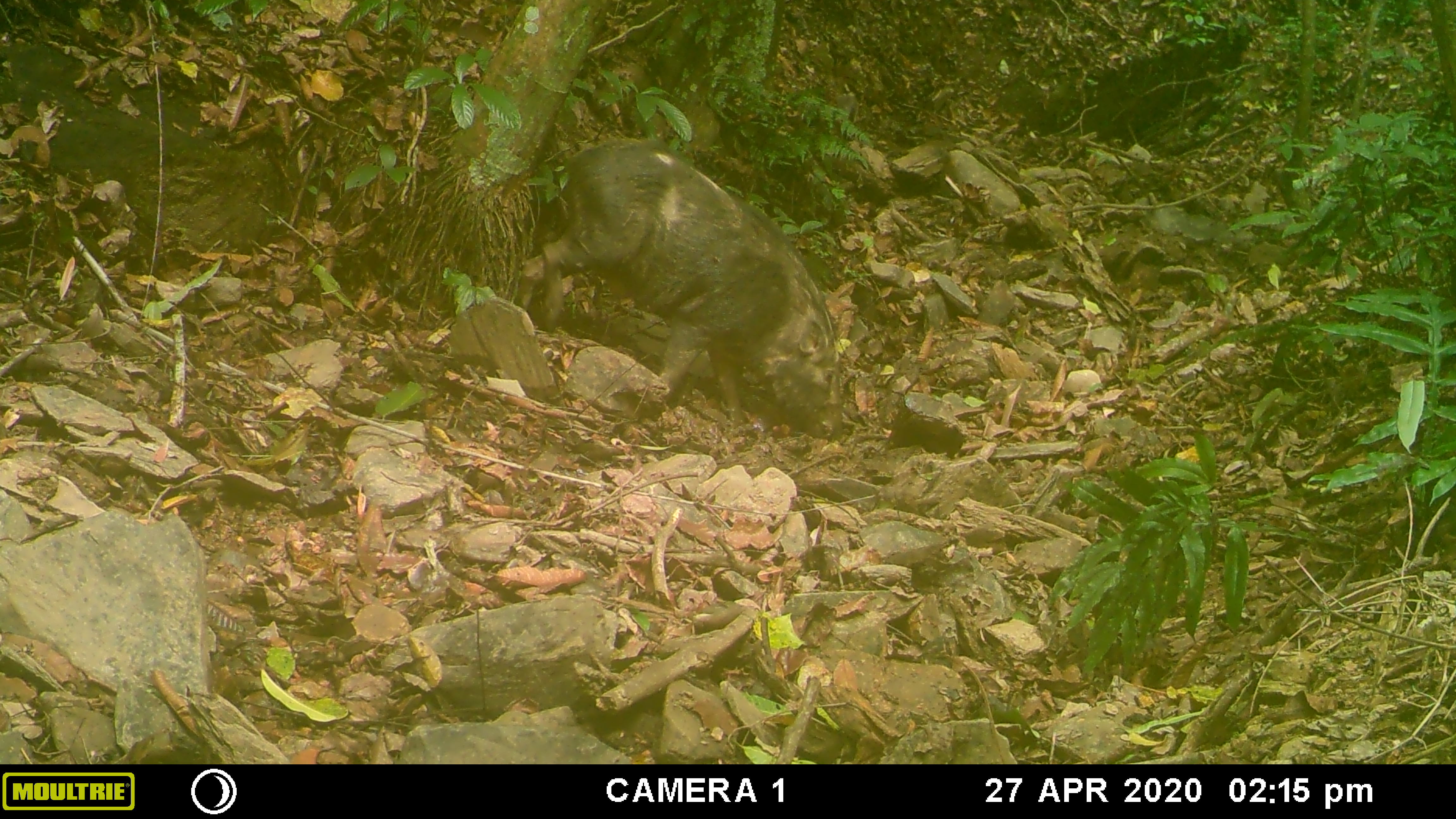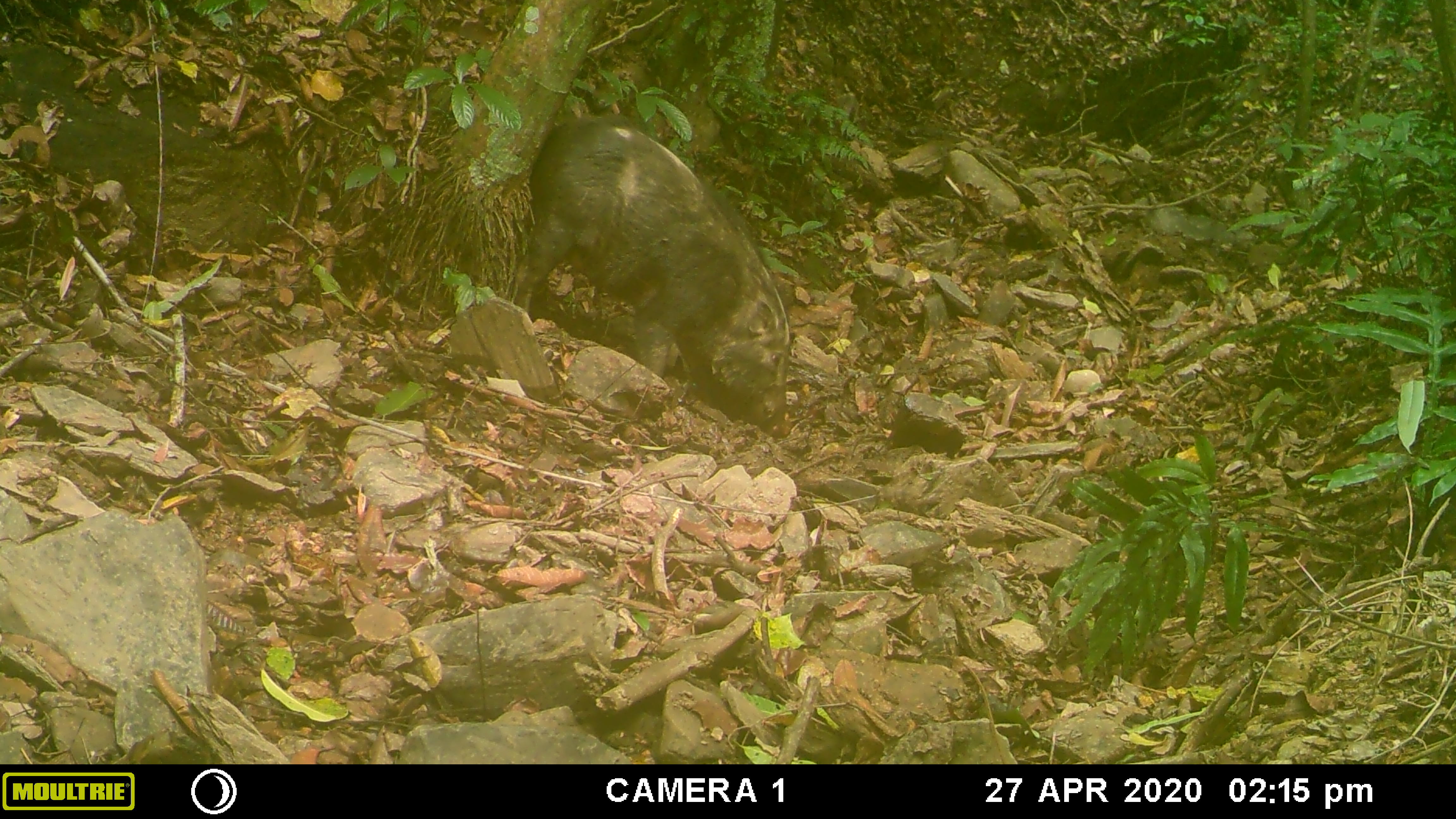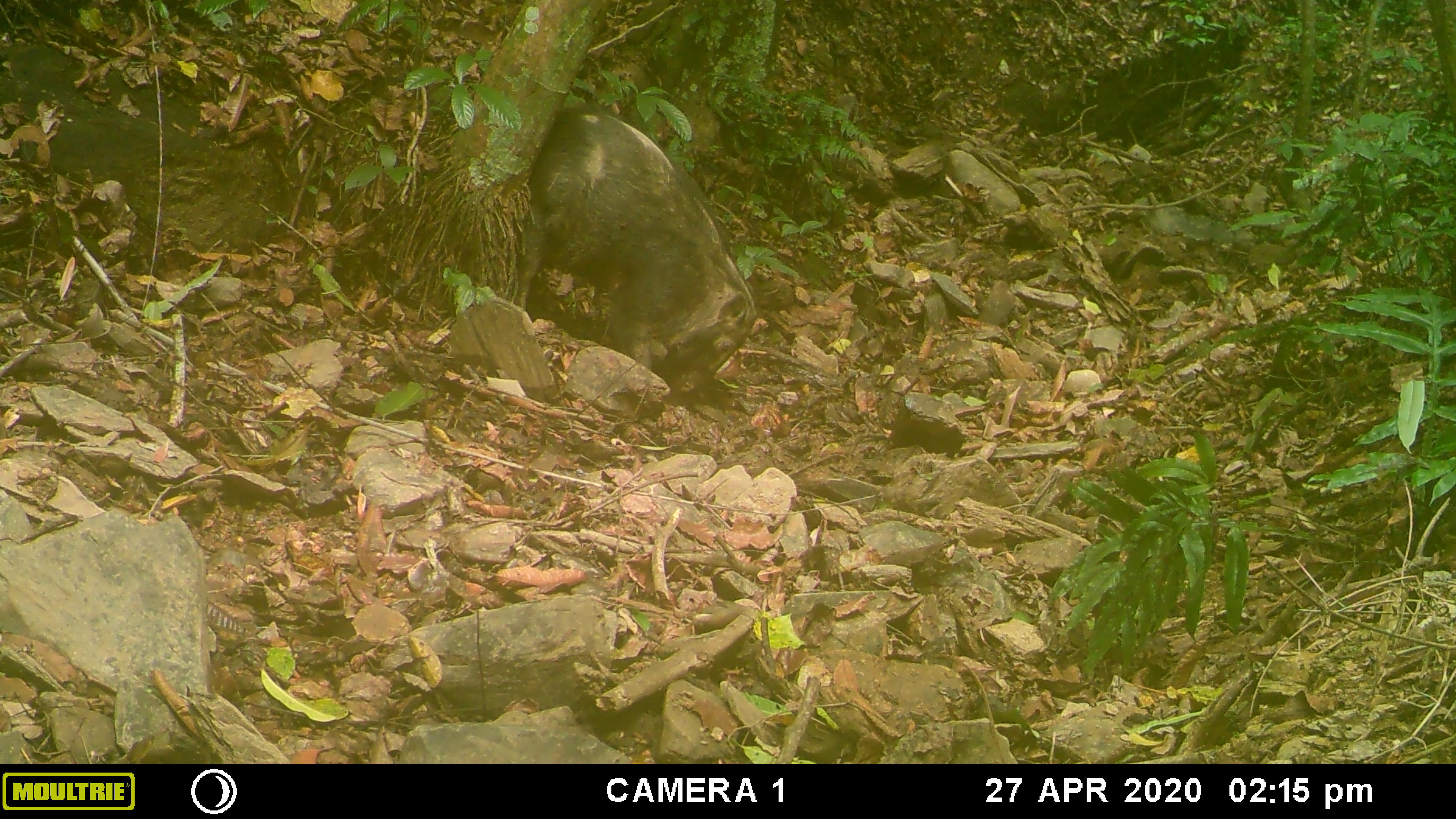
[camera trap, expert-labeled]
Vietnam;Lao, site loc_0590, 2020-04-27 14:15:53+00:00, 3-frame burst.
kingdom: Animalia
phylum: Chordata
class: Mammalia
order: Artiodactyla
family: Suidae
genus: Sus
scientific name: Sus scrofa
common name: eurasian wild pig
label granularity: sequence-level